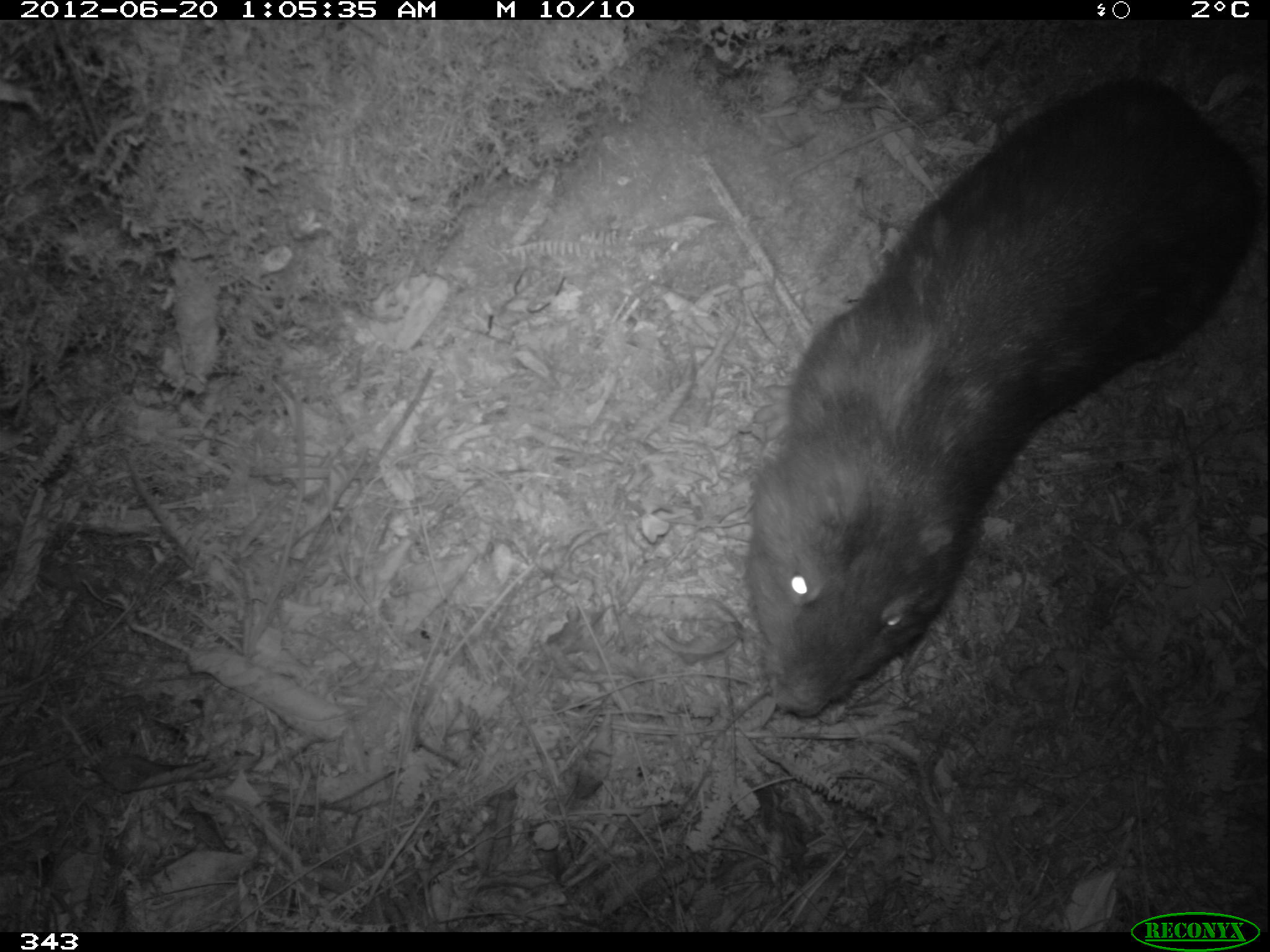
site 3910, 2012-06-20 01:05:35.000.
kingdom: Animalia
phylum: Chordata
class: Mammalia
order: Rodentia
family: Cuniculidae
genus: Cuniculus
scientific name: Cuniculus taczanowskii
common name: mountain paca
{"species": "Cuniculus taczanowskii (mountain paca)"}